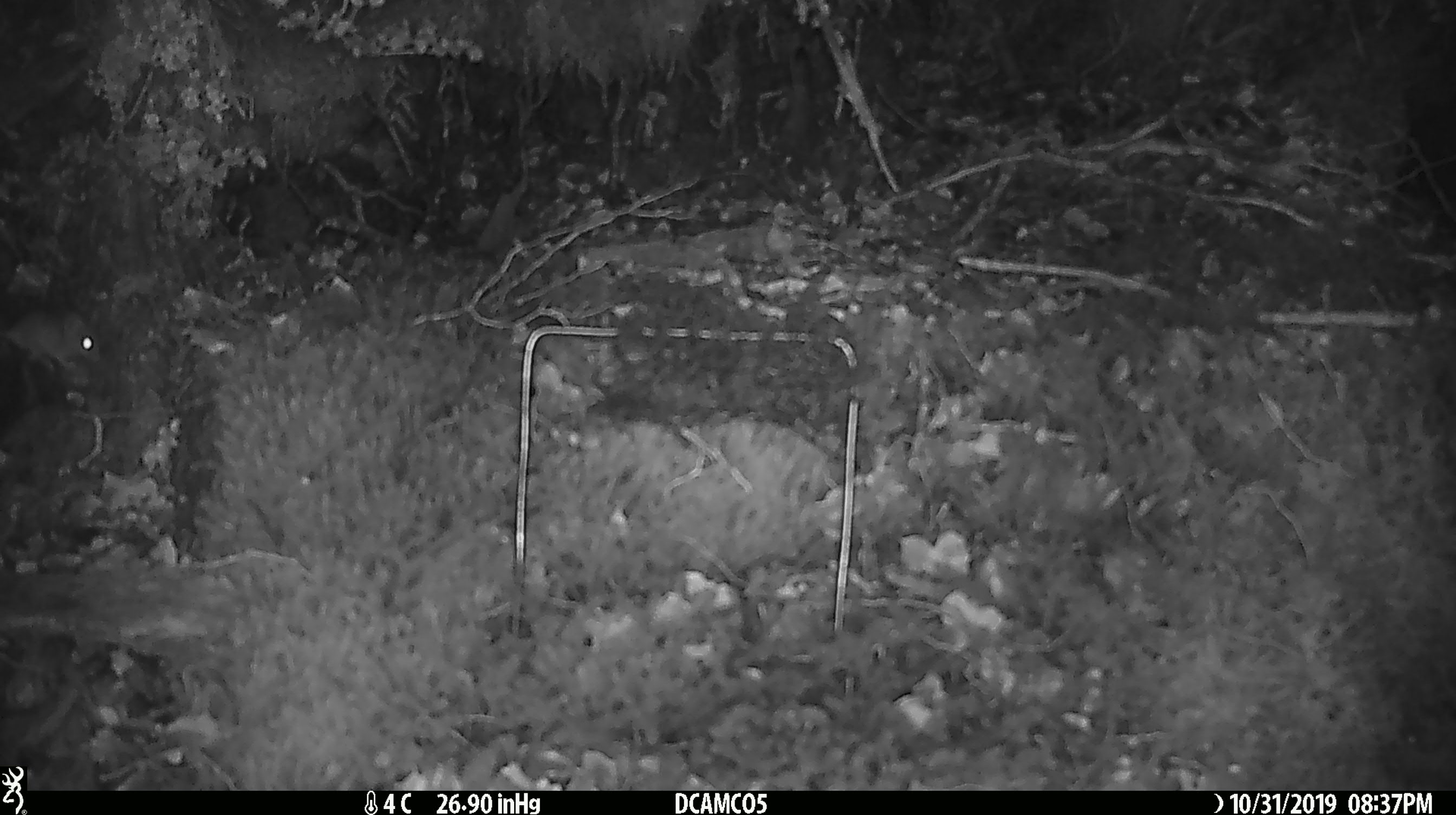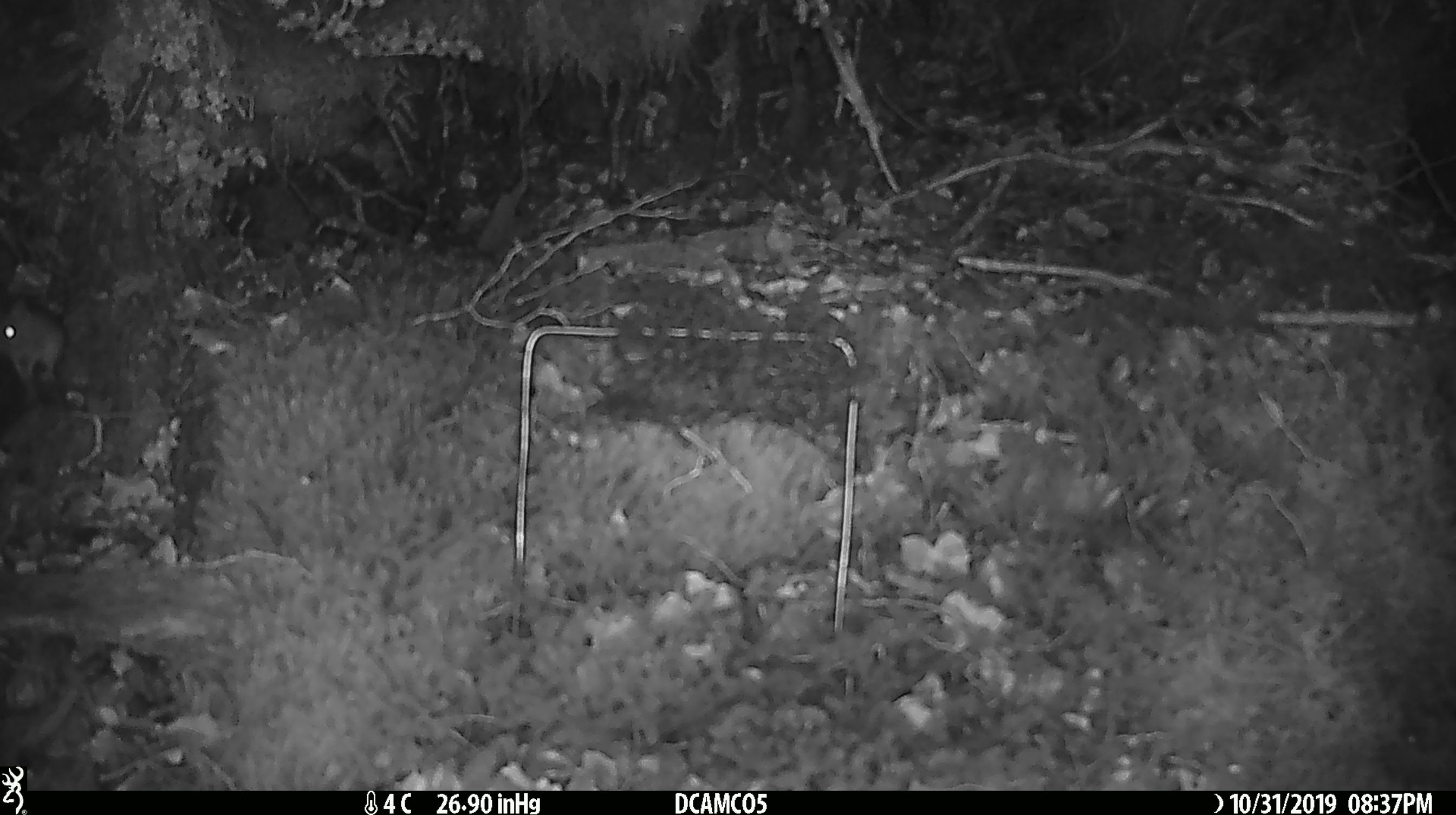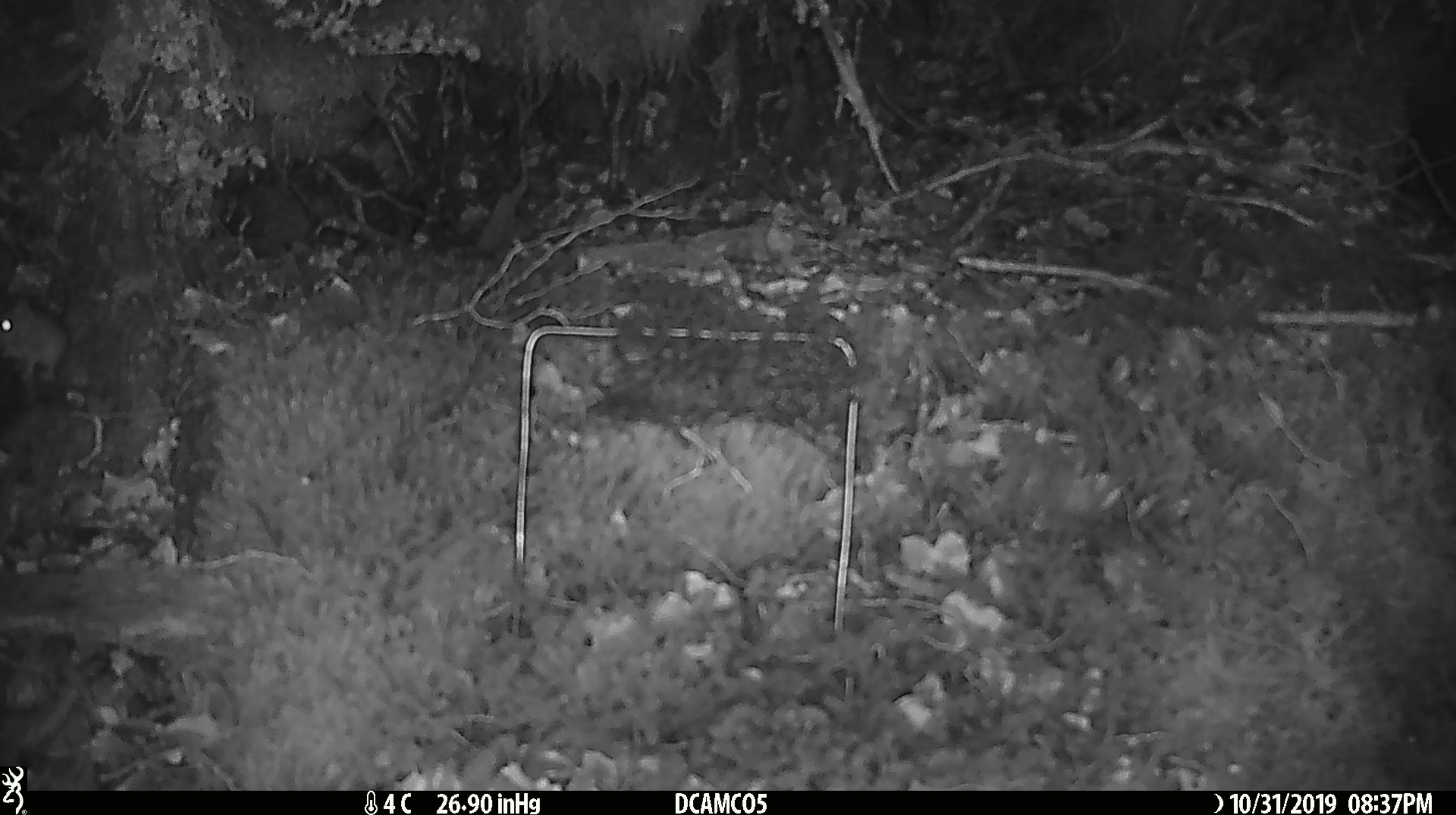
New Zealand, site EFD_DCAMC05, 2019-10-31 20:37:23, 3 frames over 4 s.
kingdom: Animalia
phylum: Chordata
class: Mammalia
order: Rodentia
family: Muridae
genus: Mus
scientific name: Mus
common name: mouse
Mouse (Mus).